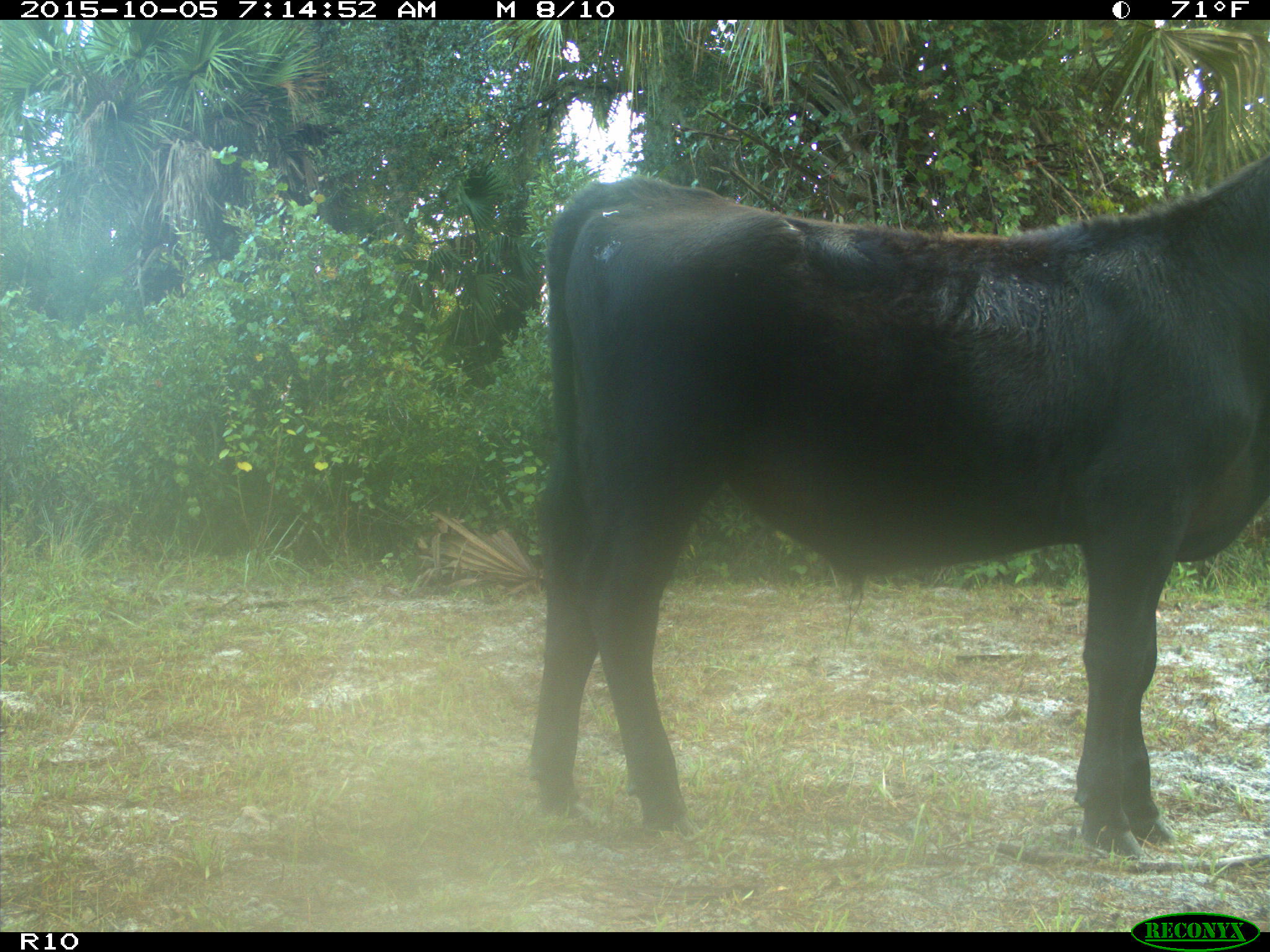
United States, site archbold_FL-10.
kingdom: Animalia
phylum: Chordata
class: Mammalia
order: Artiodactyla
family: Bovidae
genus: Bos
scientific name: Bos taurus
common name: domestic cow